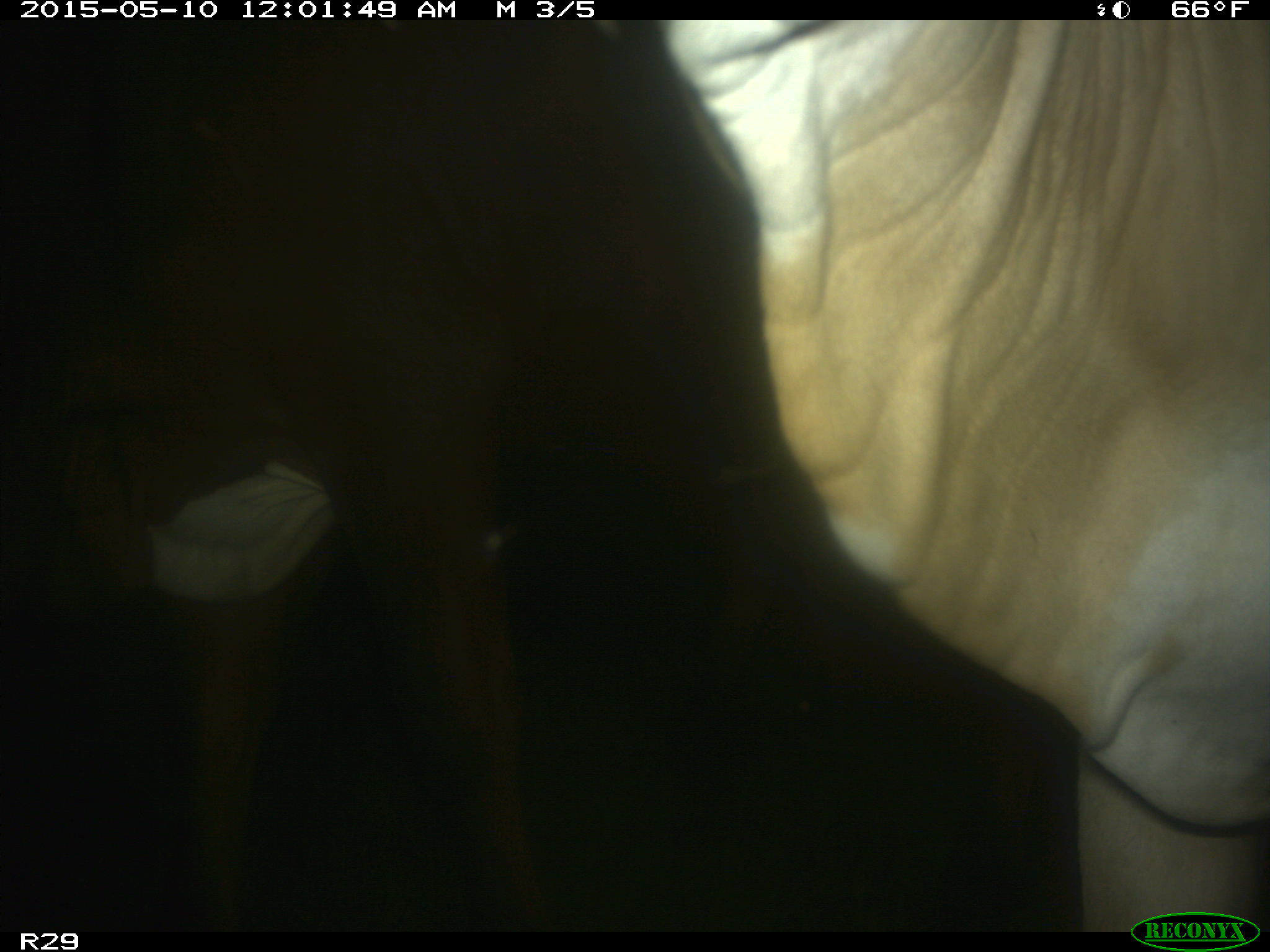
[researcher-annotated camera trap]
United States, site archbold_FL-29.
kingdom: Animalia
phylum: Chordata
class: Mammalia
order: Artiodactyla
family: Bovidae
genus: Bos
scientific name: Bos taurus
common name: domestic cow